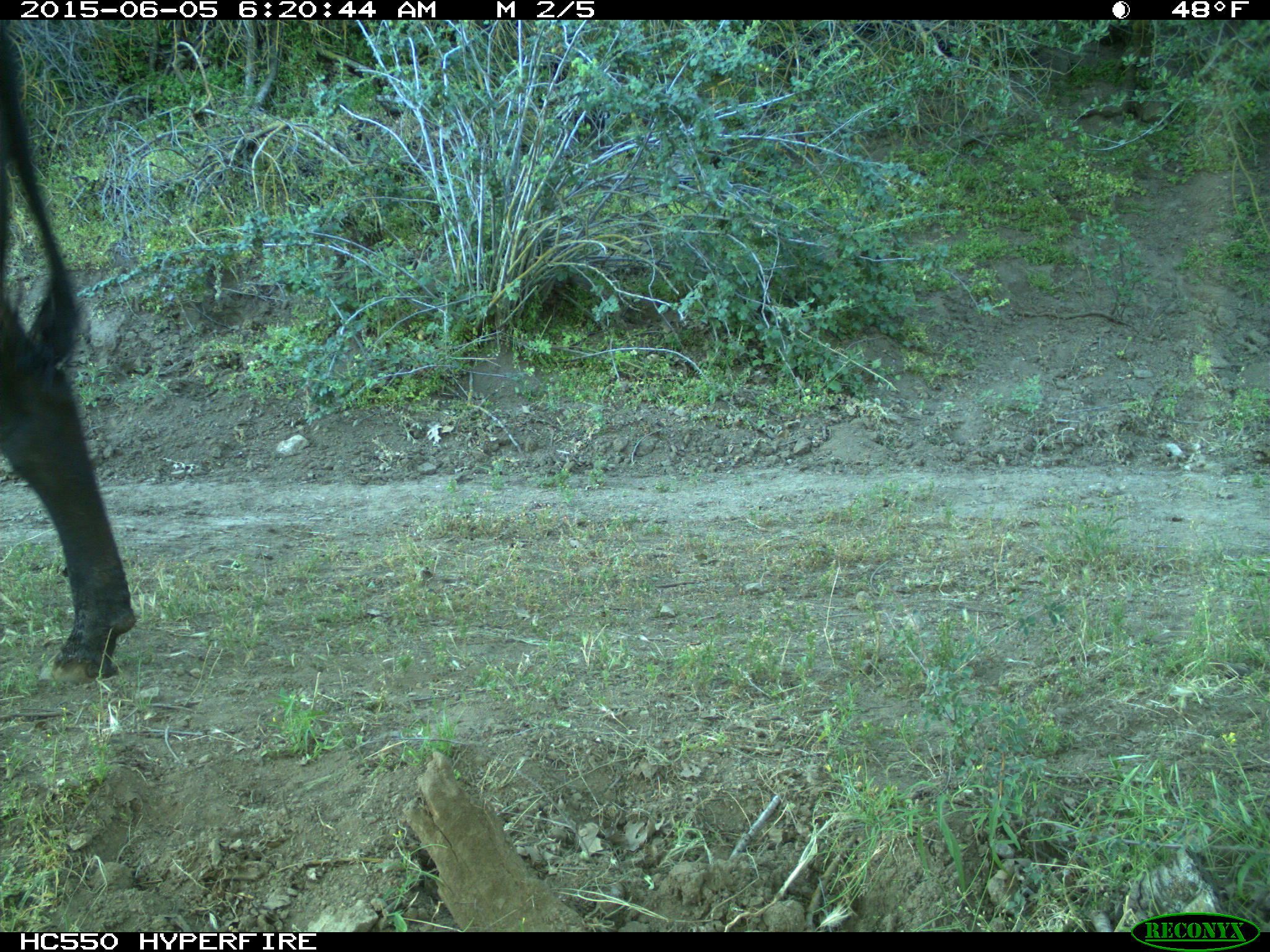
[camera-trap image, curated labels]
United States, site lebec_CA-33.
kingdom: Animalia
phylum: Chordata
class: Mammalia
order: Artiodactyla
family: Bovidae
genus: Bos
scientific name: Bos taurus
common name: domestic cow